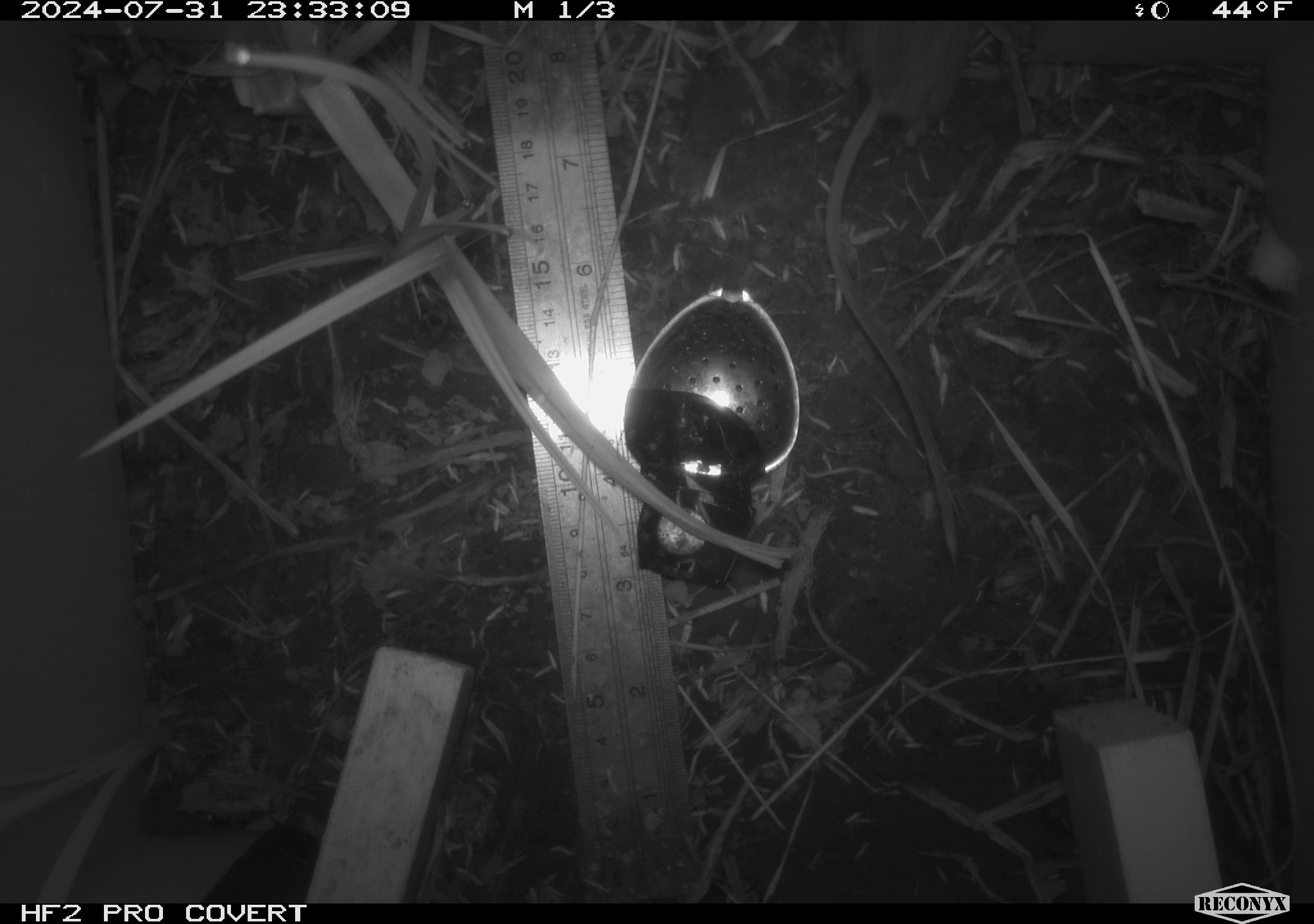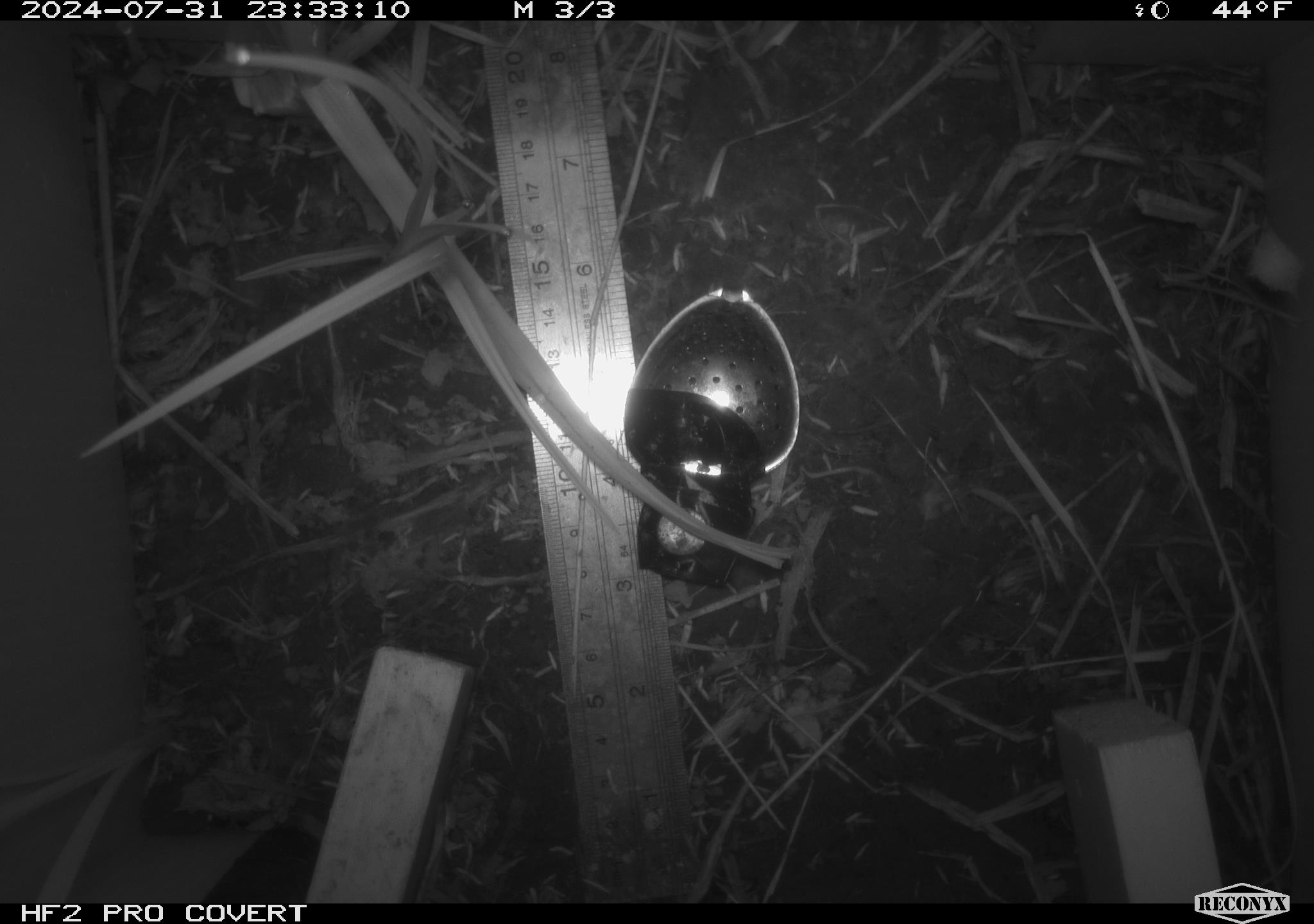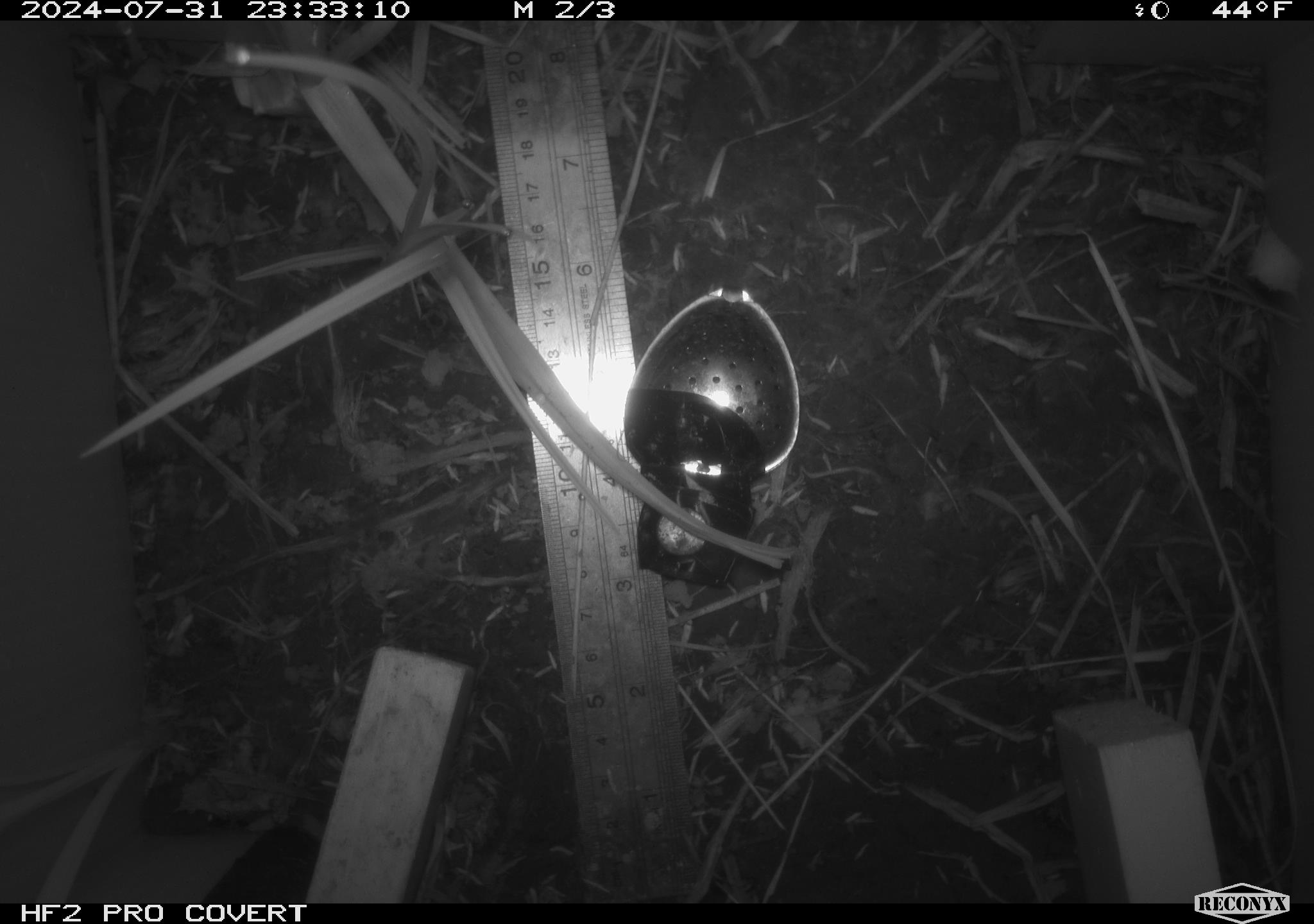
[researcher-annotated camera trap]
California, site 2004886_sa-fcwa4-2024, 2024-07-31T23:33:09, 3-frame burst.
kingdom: Animalia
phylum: Chordata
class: Mammalia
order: Rodentia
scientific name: Rodentia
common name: rodent